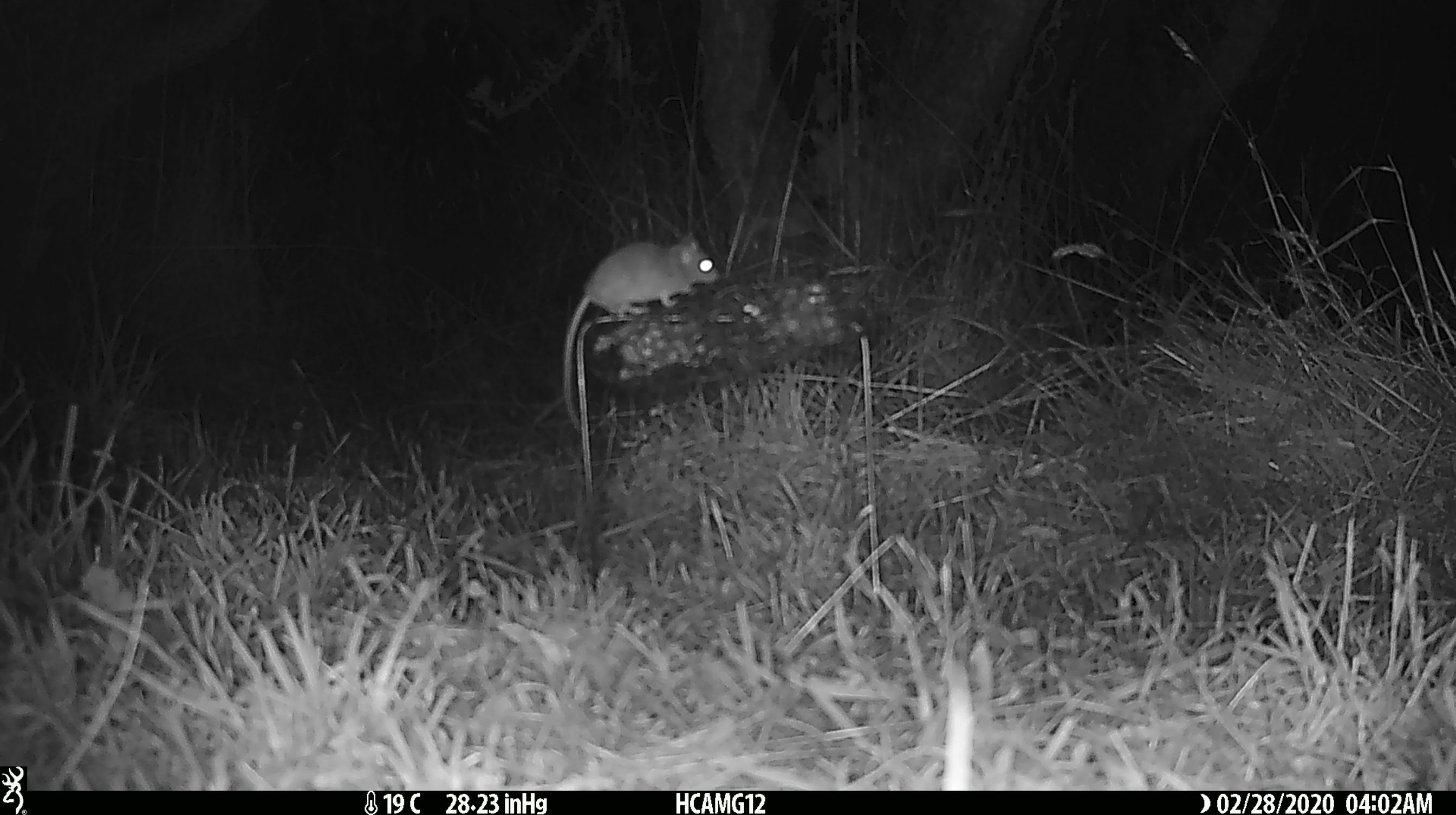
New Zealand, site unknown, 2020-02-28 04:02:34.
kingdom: Animalia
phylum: Chordata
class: Mammalia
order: Rodentia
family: Muridae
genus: Mus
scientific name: Mus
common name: mouse